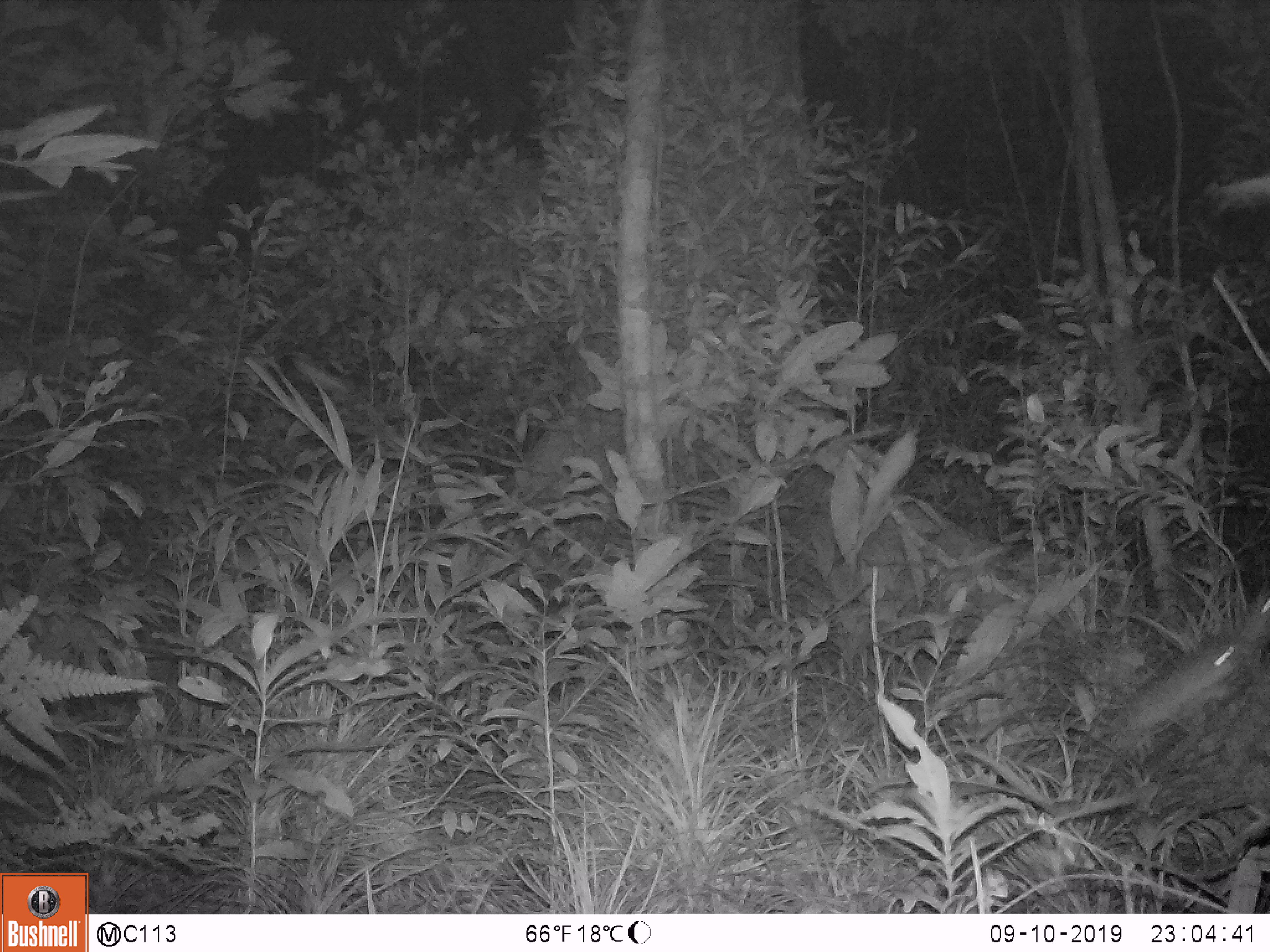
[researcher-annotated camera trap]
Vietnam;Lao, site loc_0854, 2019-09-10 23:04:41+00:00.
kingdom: Animalia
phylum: Chordata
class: Mammalia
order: Rodentia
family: Muridae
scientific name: Muridae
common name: old-world mice and rats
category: unidentified murid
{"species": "unidentified murid (old-world mice and rats) (Muridae)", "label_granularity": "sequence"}